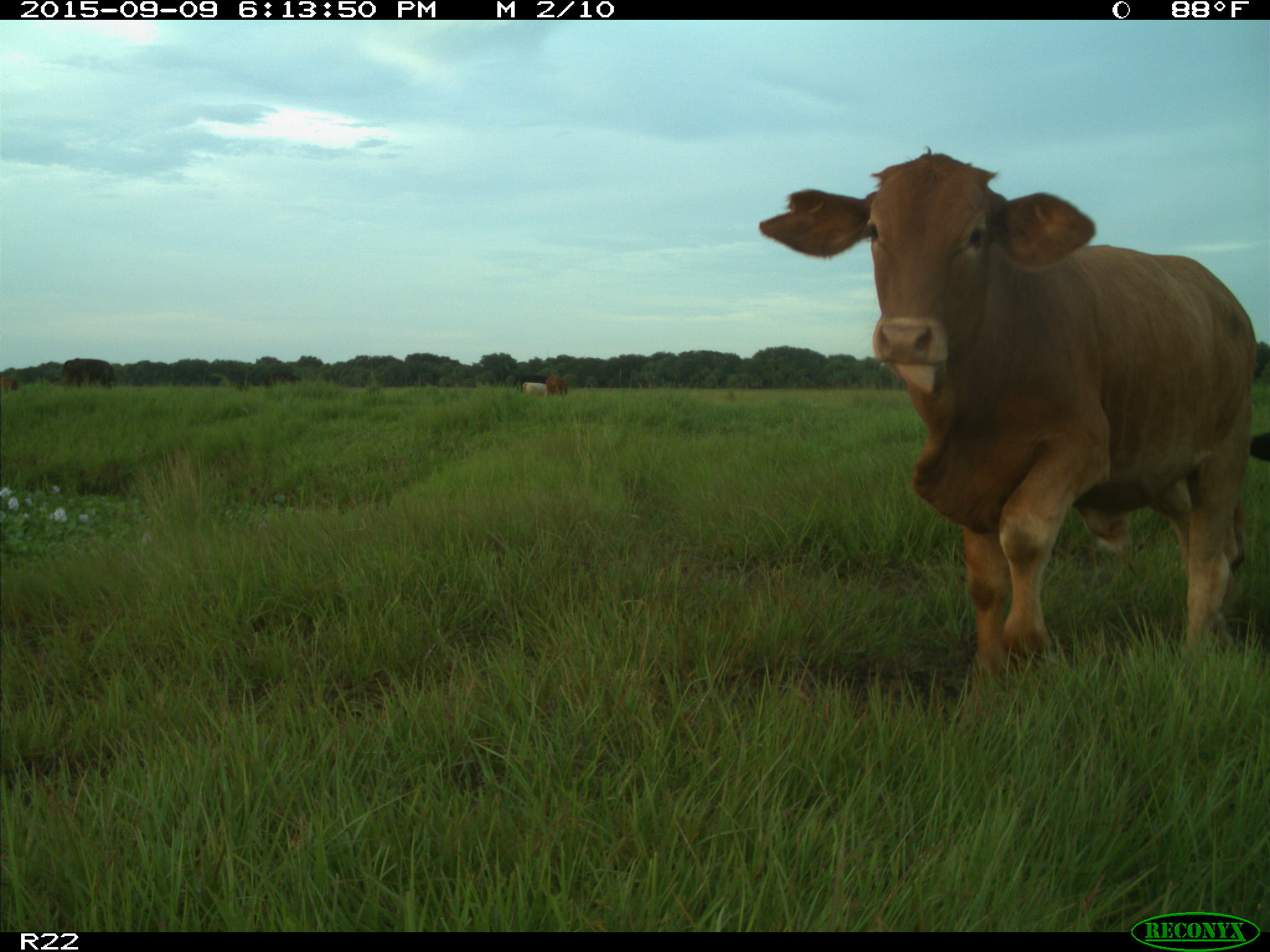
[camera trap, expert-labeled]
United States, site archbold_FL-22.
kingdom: Animalia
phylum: Chordata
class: Mammalia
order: Artiodactyla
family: Bovidae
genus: Bos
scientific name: Bos taurus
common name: domestic cow